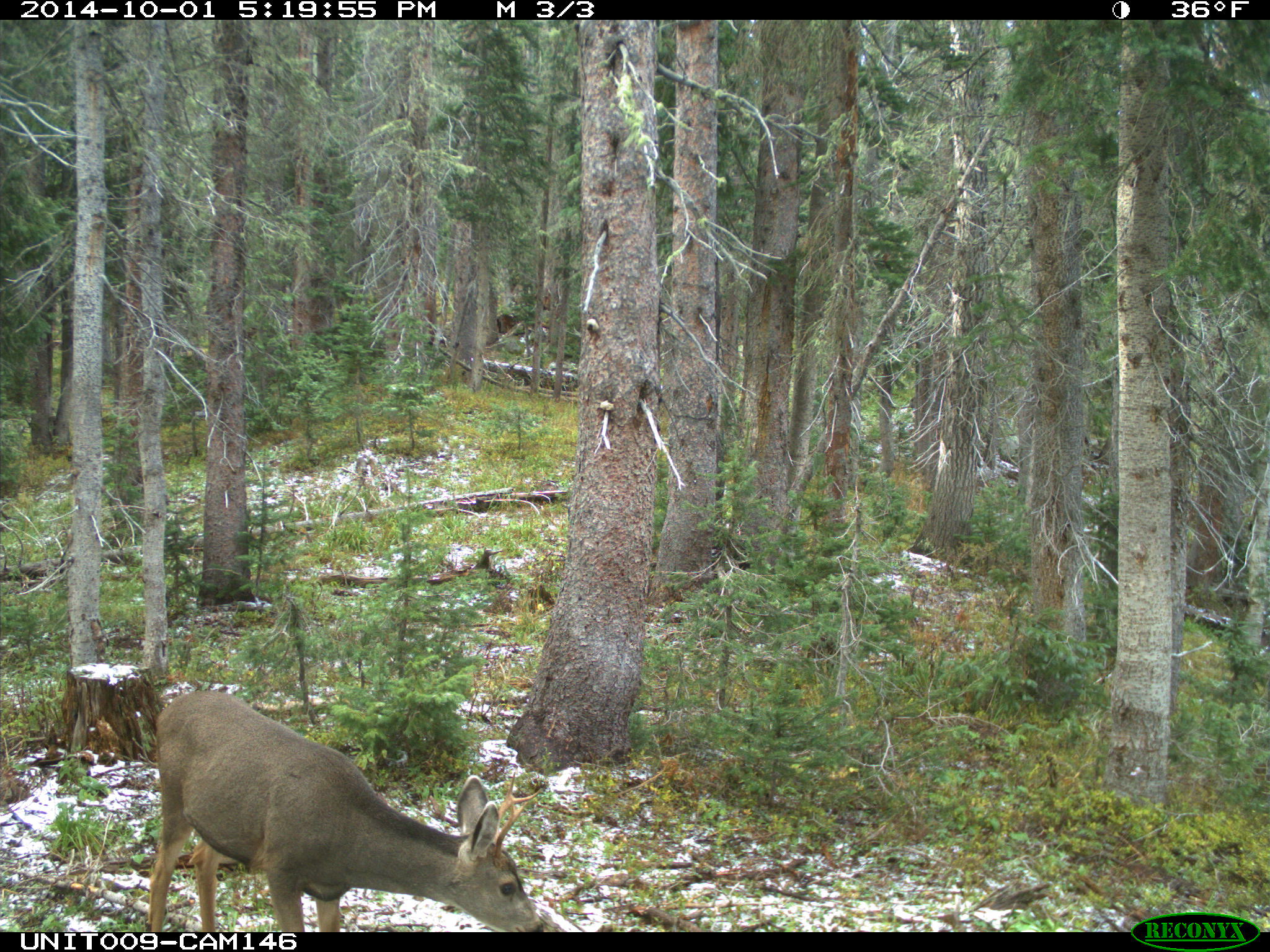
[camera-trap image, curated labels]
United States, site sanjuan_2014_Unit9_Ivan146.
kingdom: Animalia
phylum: Chordata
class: Mammalia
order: Artiodactyla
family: Cervidae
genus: Odocoileus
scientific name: Odocoileus hemionus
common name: mule deer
Odocoileus hemionus (mule deer).